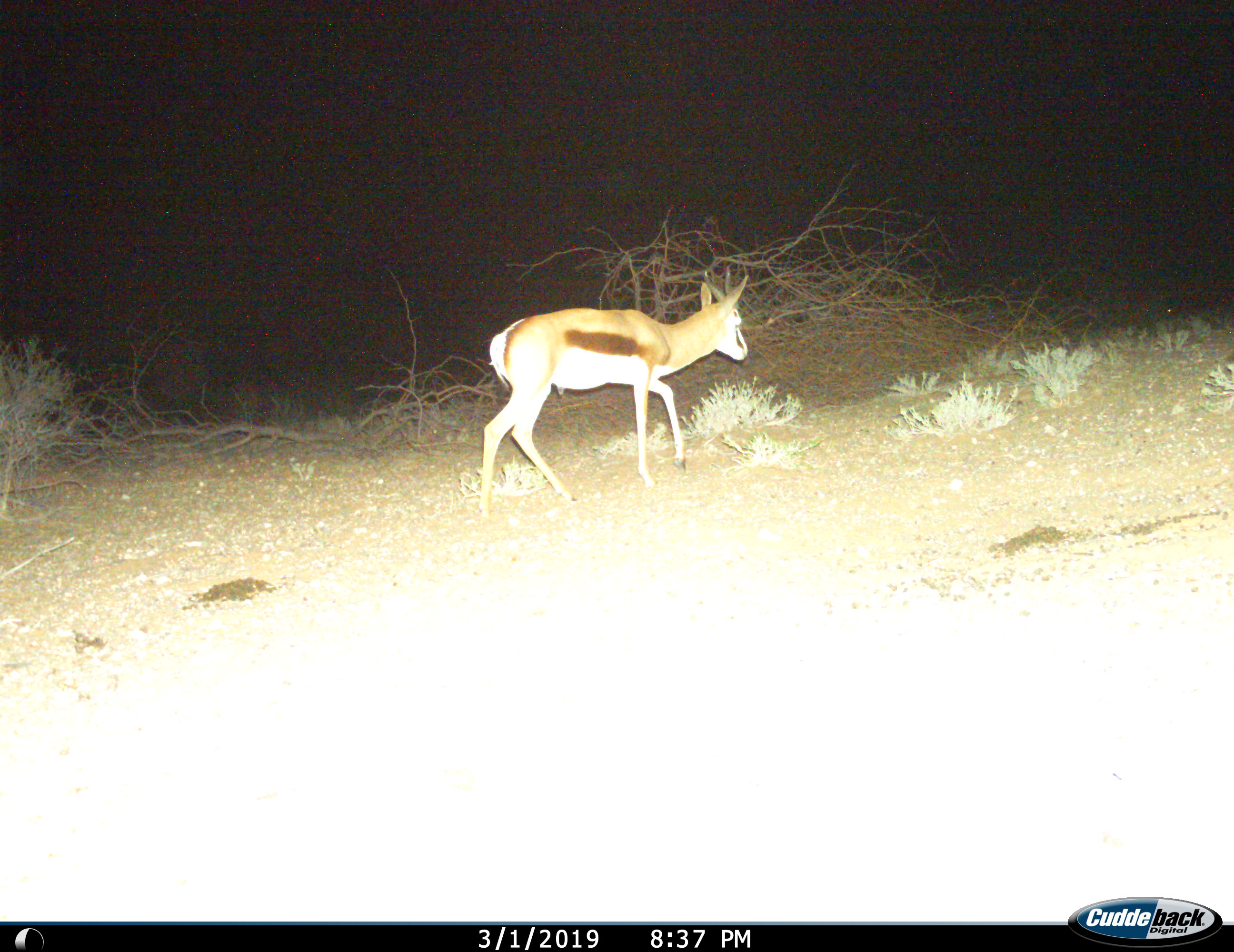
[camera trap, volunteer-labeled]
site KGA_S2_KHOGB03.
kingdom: Animalia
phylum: Chordata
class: Mammalia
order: Artiodactyla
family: Bovidae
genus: Antidorcas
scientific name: Antidorcas marsupialis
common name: springbok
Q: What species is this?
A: Springbok (Antidorcas marsupialis).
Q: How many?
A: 1.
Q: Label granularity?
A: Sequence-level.